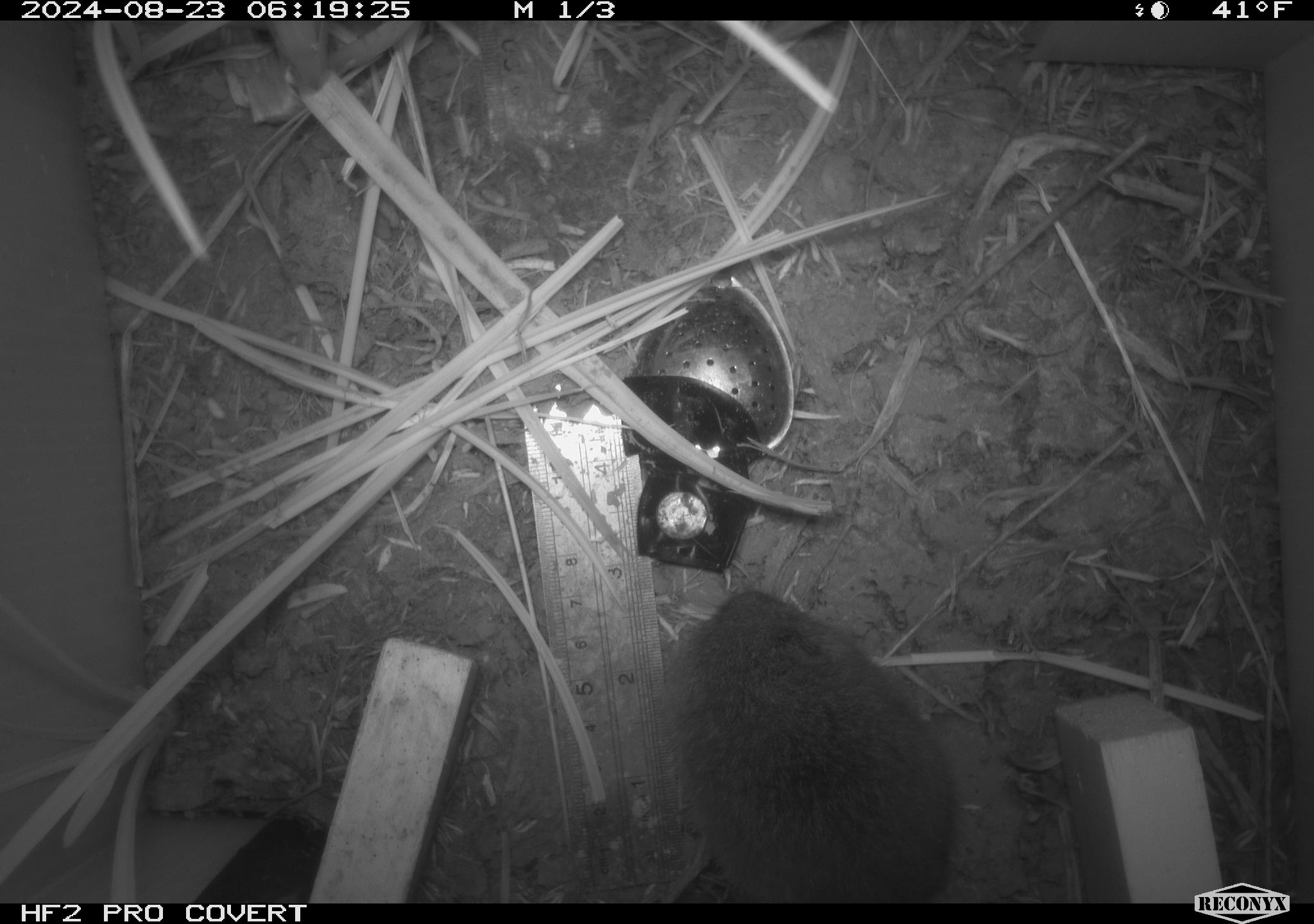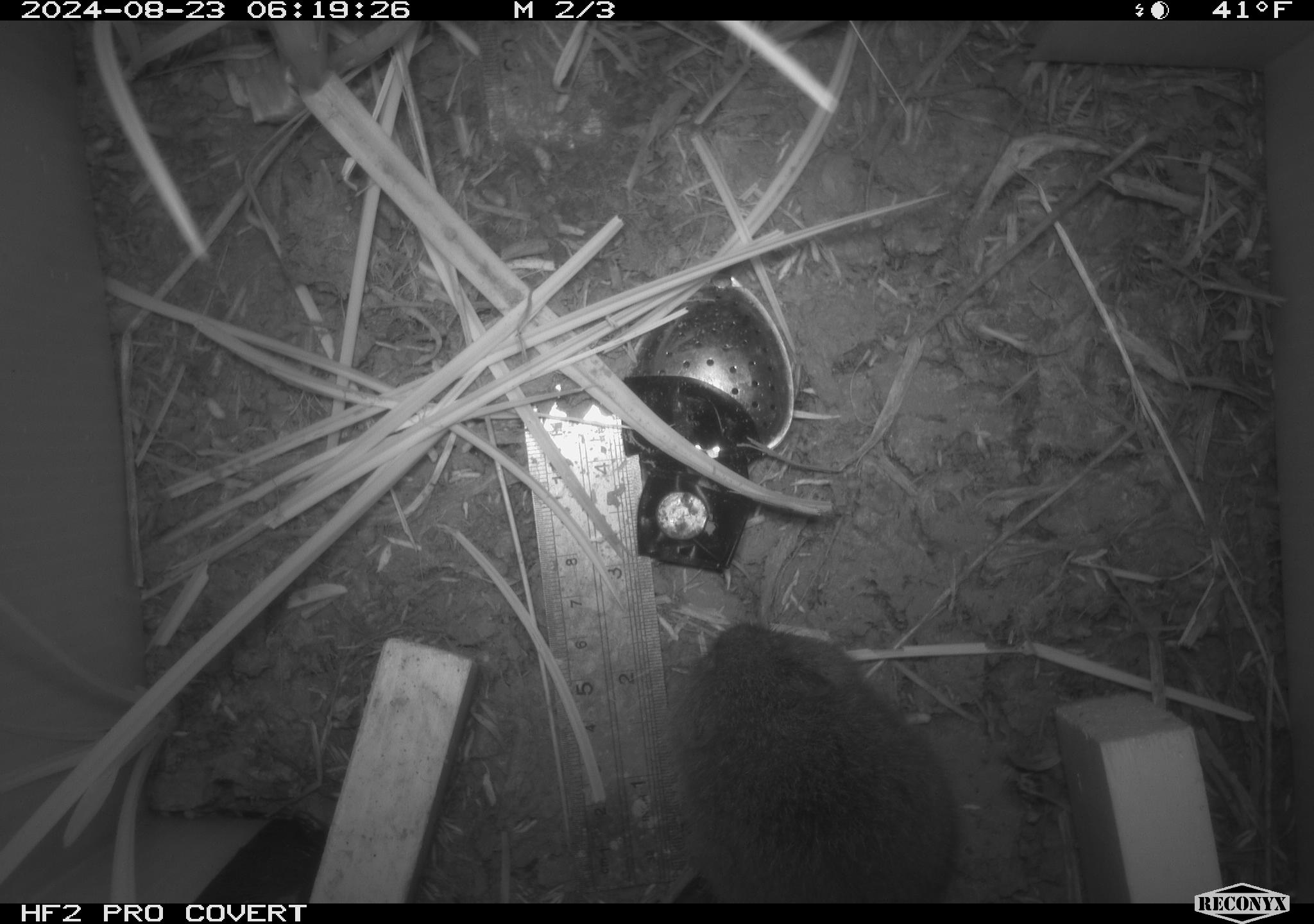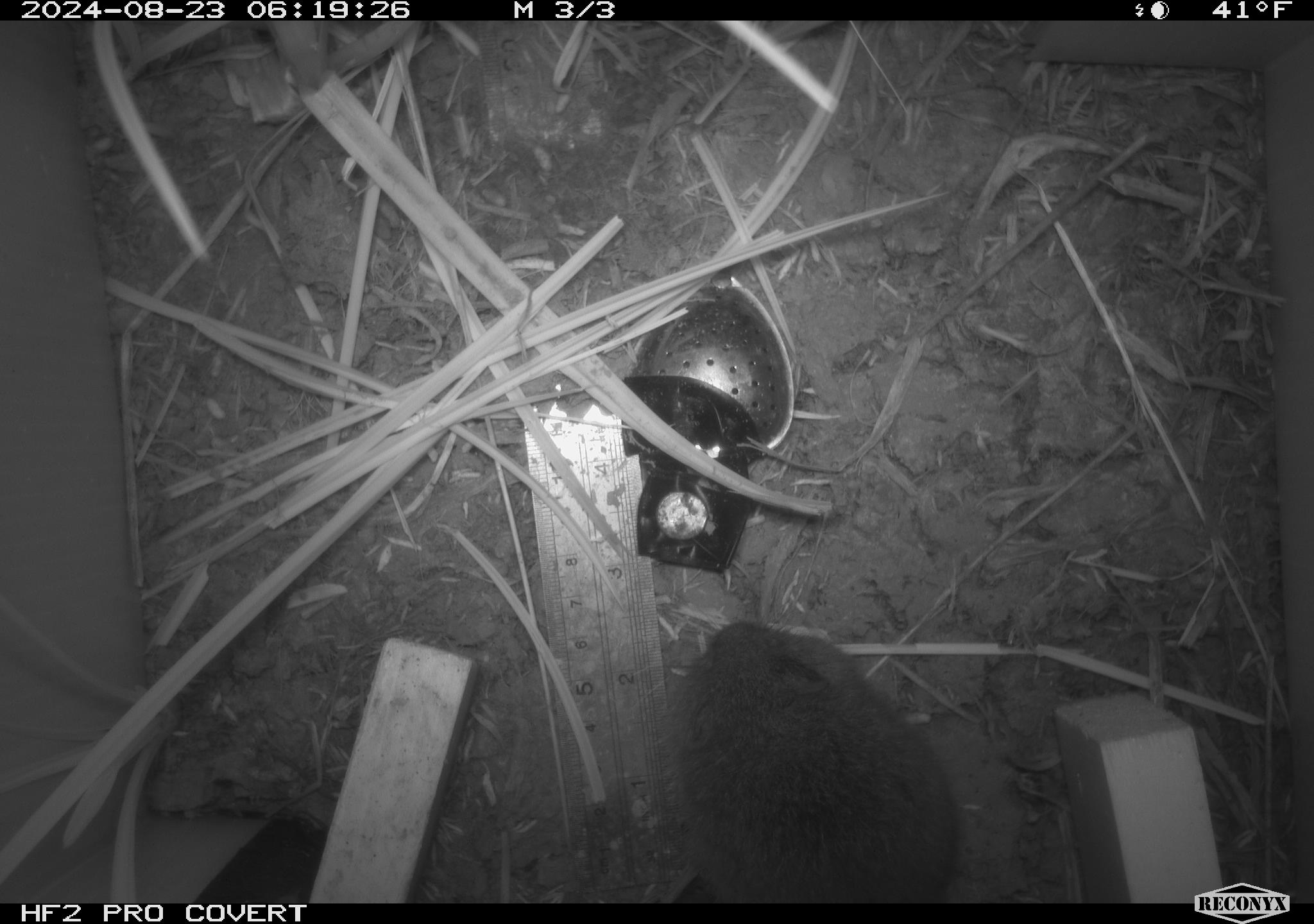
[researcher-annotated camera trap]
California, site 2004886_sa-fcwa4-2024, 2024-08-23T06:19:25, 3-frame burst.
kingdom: Animalia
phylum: Chordata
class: Mammalia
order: Rodentia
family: Cricetidae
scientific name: Arvicolinae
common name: voles, lemmings, and muskrats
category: arvicolinae subfamily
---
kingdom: Animalia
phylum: Chordata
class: Mammalia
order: Rodentia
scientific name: Rodentia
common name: rodent